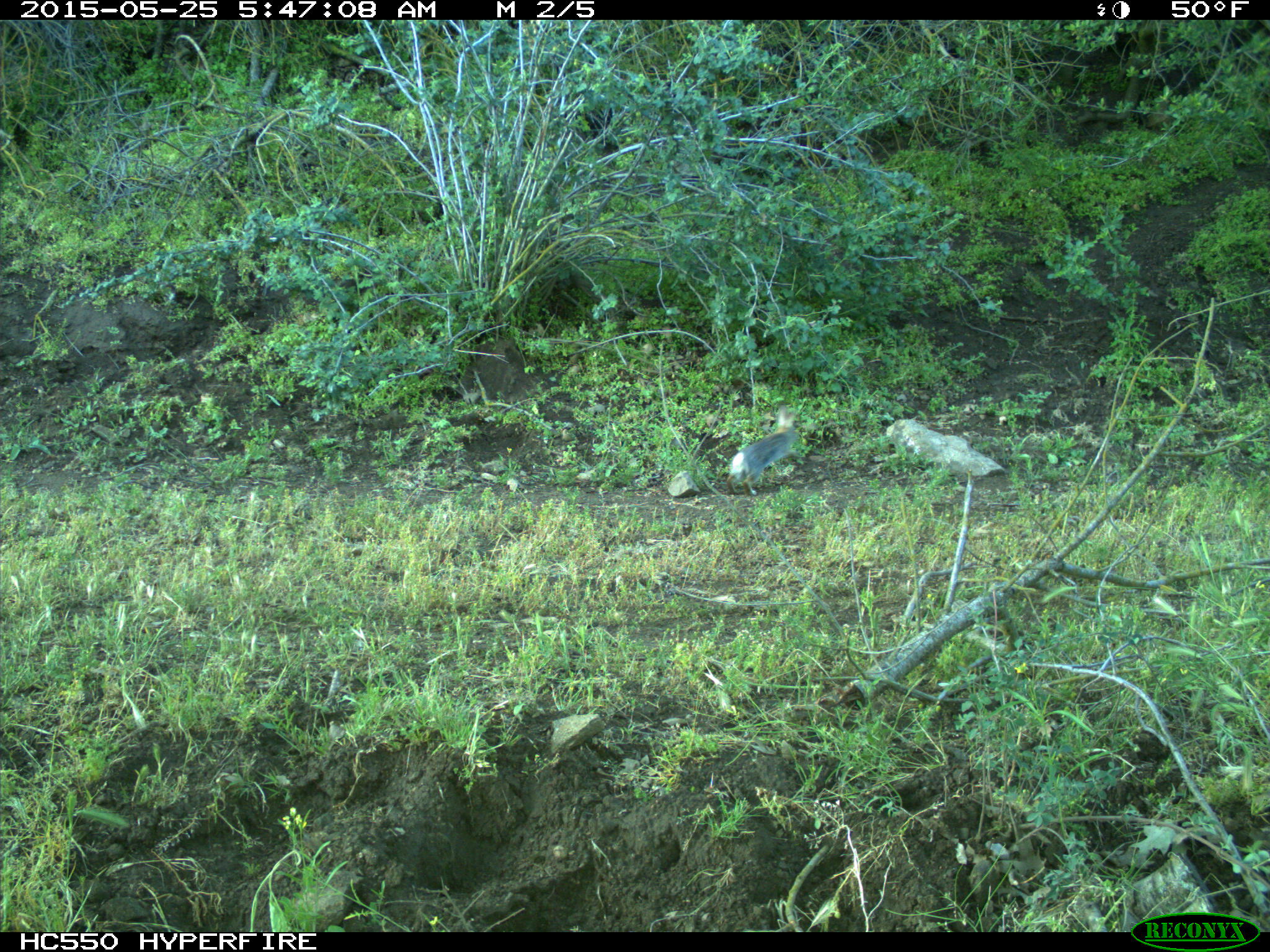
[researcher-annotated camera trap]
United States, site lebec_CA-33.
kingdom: Animalia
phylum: Chordata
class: Mammalia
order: Lagomorpha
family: Leporidae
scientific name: Leporidae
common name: rabbits and hares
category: unidentified rabbit